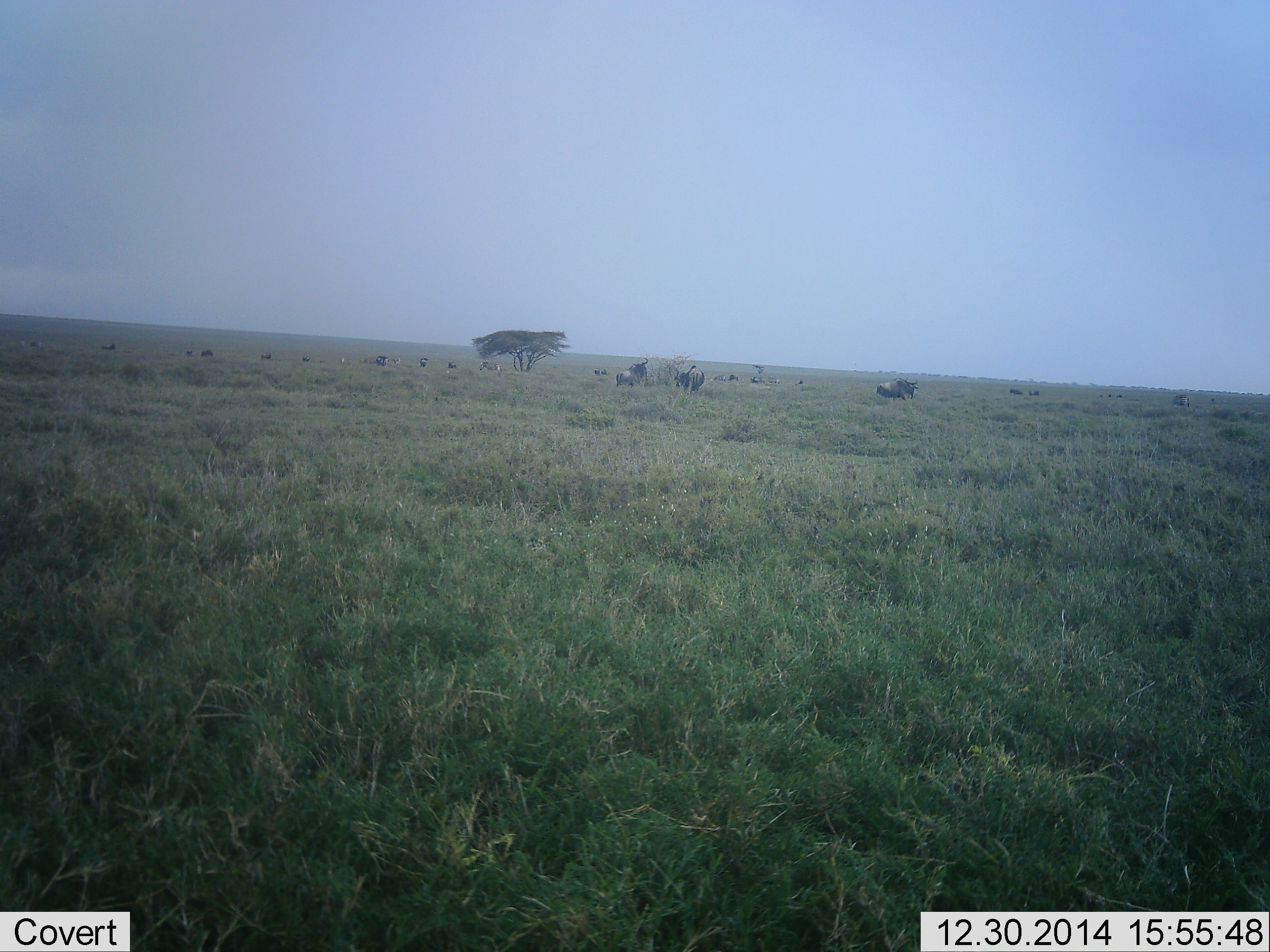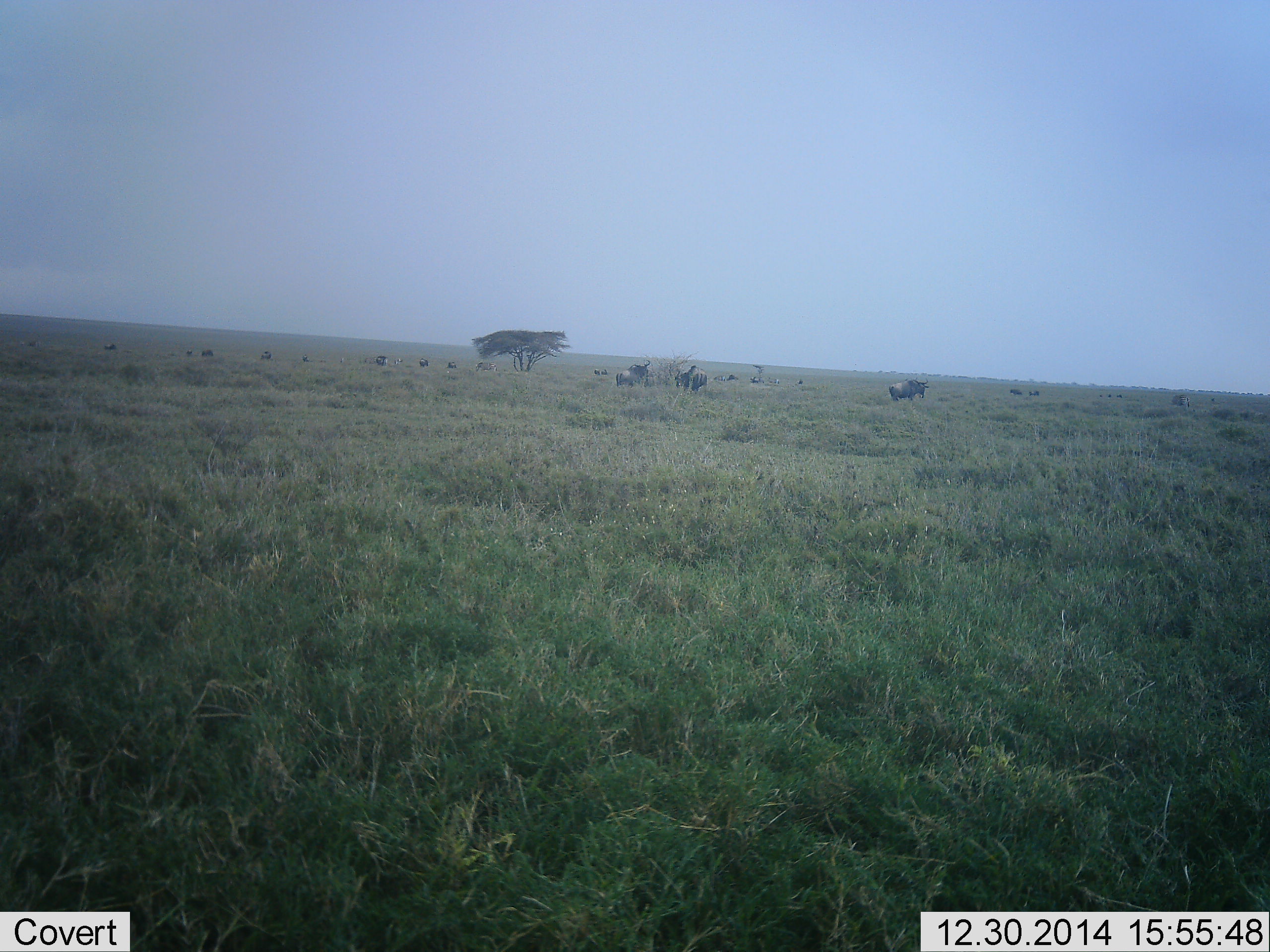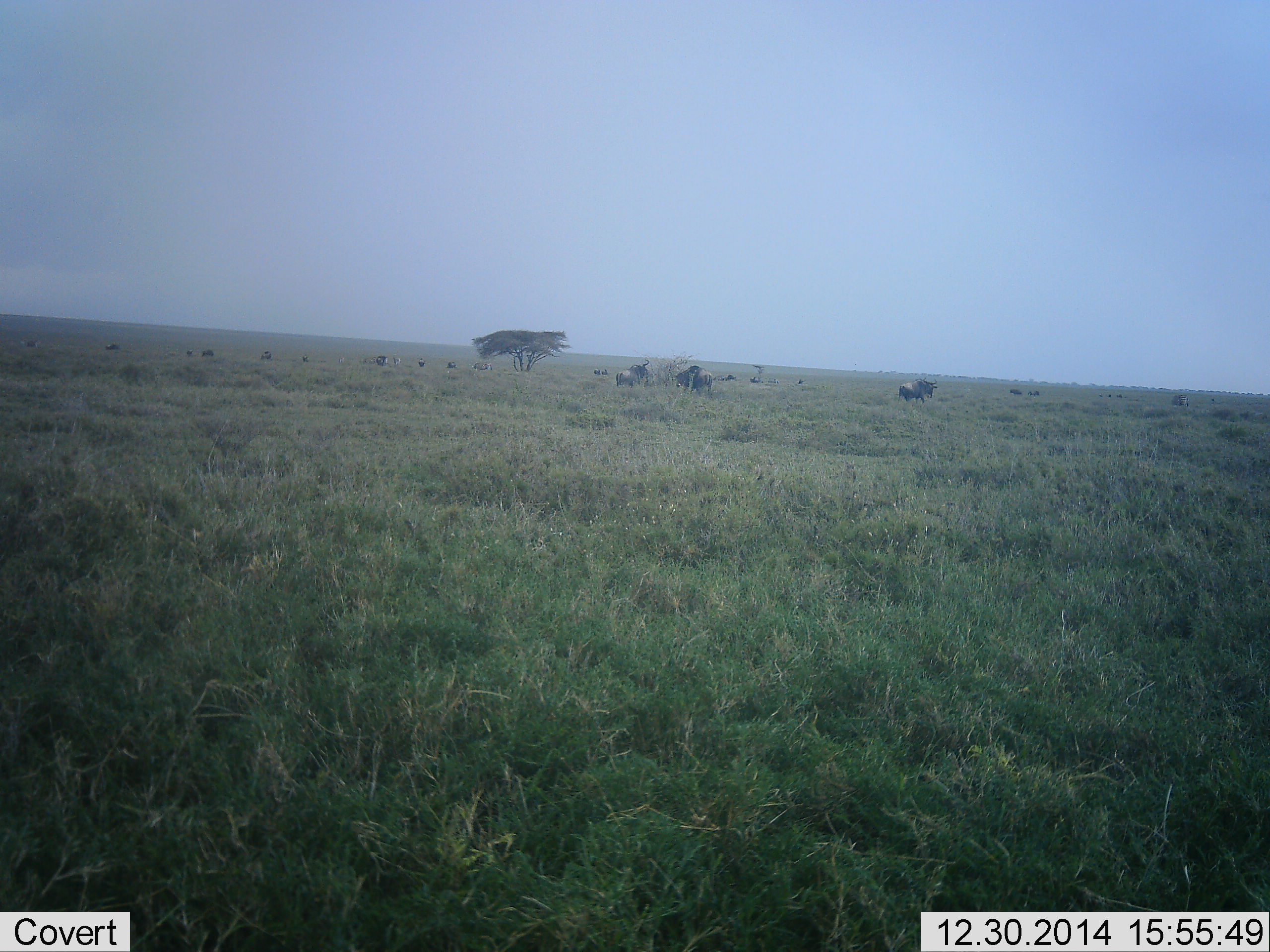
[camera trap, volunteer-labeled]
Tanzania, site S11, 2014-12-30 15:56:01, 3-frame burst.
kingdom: Animalia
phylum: Chordata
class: Mammalia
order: Artiodactyla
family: Bovidae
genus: Connochaetes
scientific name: Connochaetes taurinus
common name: blue wildebeest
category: wildebeest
Wildebeest (blue wildebeest) (Connochaetes taurinus), count 11-50. Behavior (volunteer vote fractions): standing 90%, resting 0%, moving 70%, interacting 0%. Young present (vote fraction): 0%. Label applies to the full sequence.